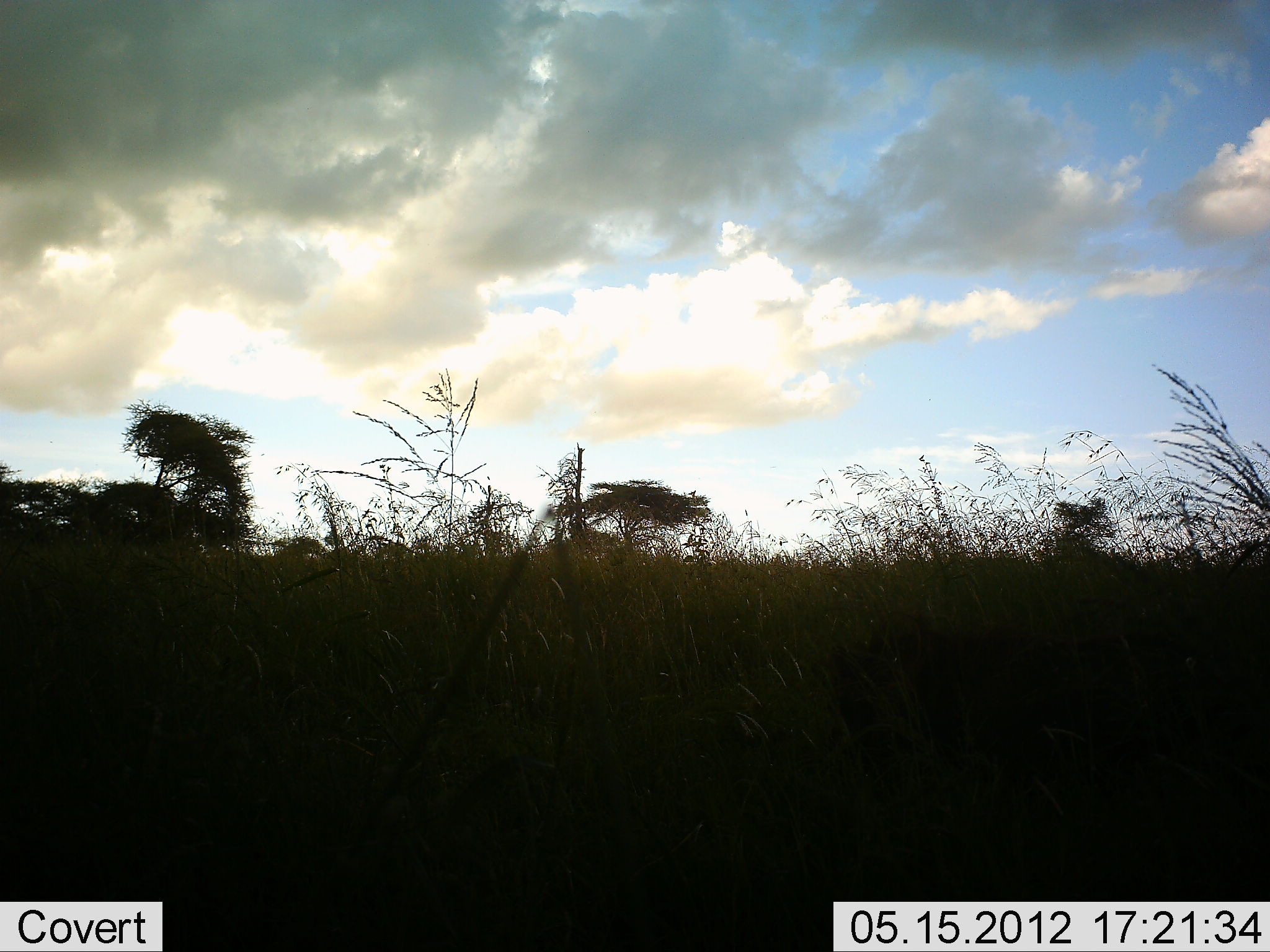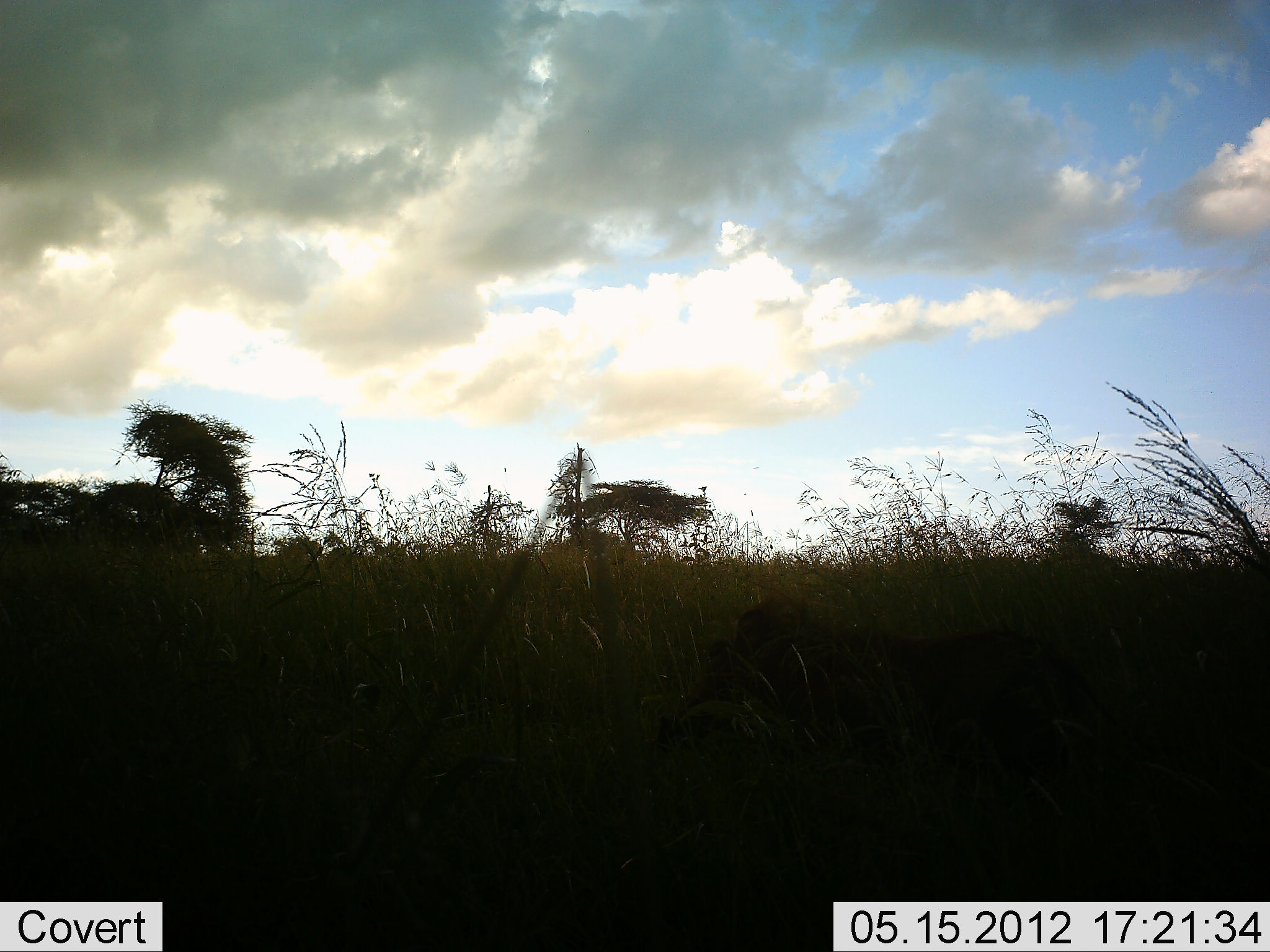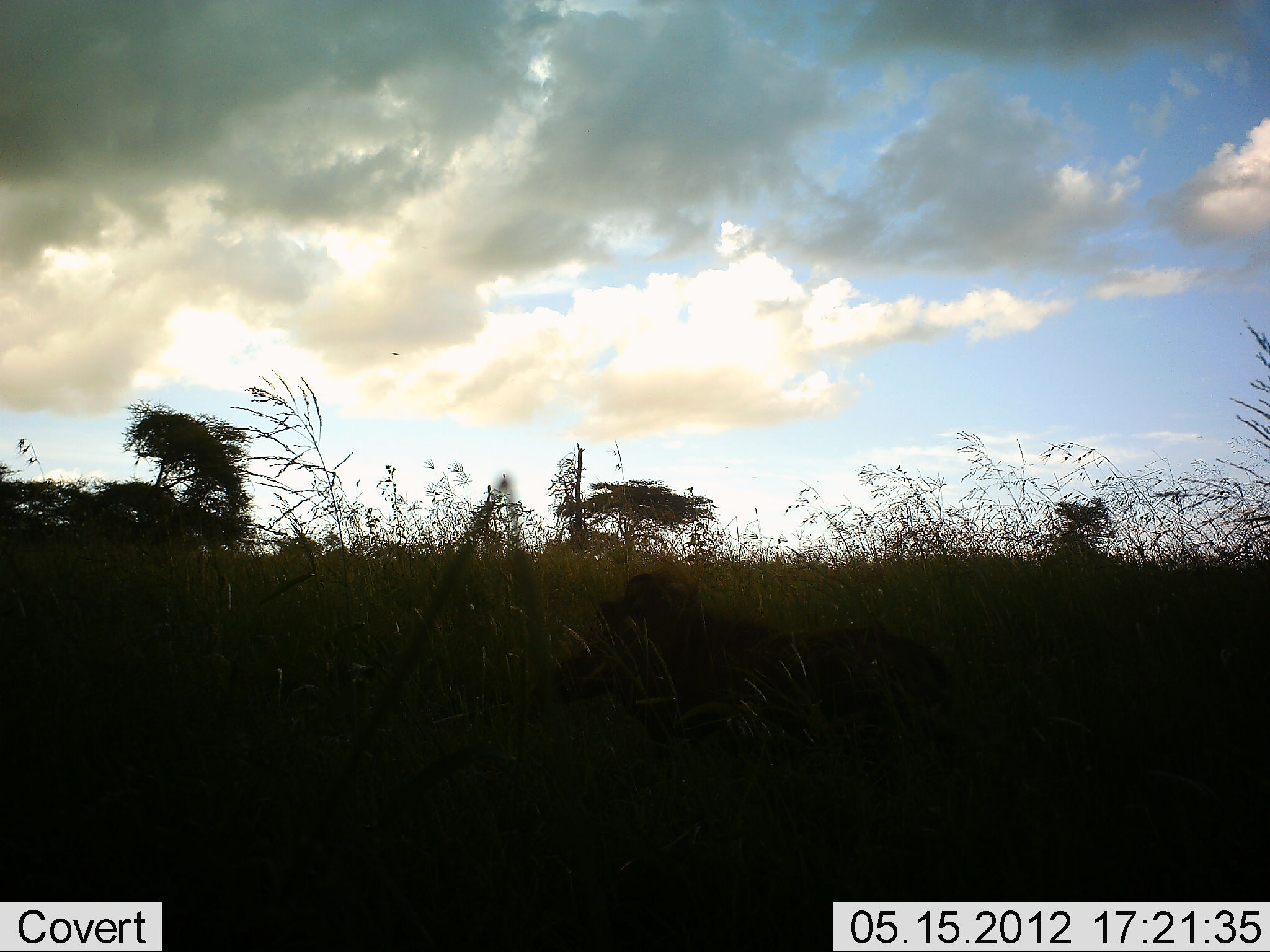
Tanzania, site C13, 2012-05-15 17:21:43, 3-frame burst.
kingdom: Animalia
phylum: Chordata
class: Mammalia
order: Artiodactyla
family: Suidae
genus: Phacochoerus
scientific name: Phacochoerus africanus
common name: warthog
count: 1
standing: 0%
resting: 0%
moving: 100%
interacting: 0%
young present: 0%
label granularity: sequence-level